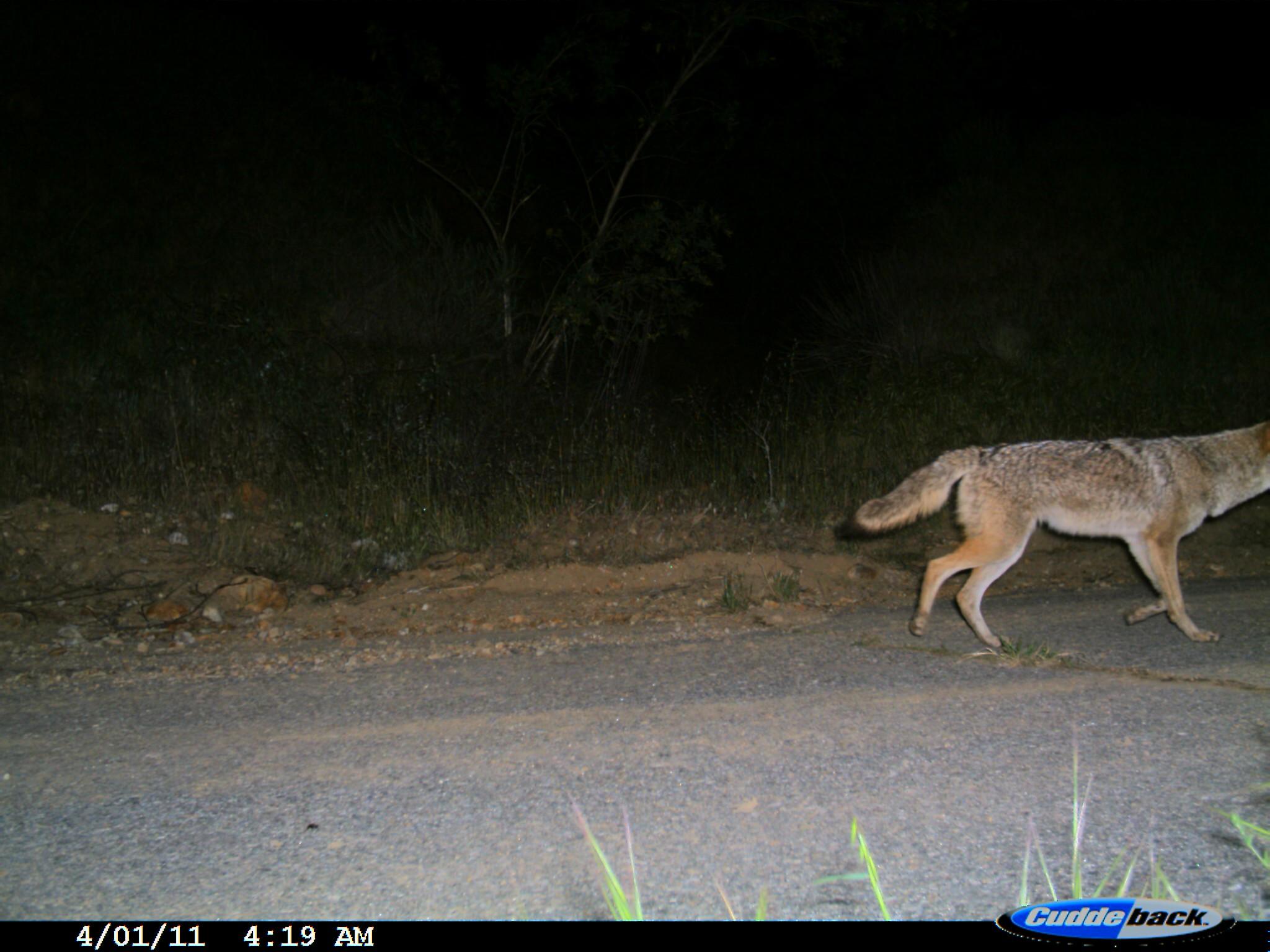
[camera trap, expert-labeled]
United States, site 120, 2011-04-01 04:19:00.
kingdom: Animalia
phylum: Chordata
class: Mammalia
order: Carnivora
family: Canidae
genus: Canis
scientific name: Canis latrans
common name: coyote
Coyote (Canis latrans).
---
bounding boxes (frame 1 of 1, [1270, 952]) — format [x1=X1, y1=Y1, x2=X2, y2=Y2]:
coyote: [x1=827, y1=400, x2=1268, y2=655]